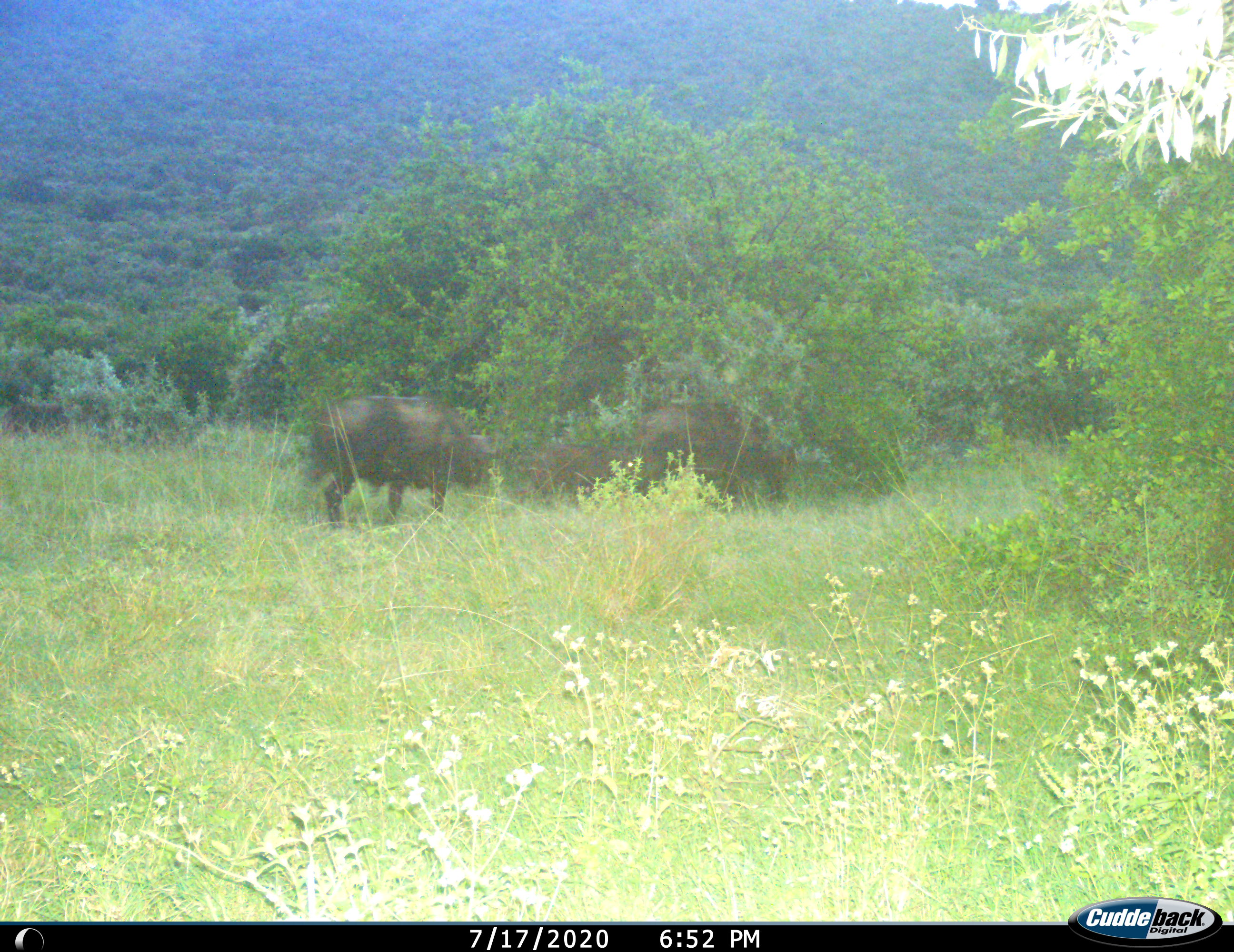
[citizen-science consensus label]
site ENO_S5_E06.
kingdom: Animalia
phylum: Chordata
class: Mammalia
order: Artiodactyla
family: Bovidae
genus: Syncerus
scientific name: Syncerus caffer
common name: african buffalo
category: buffalo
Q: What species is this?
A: Buffalo (african buffalo) (Syncerus caffer).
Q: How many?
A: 3.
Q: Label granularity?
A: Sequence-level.